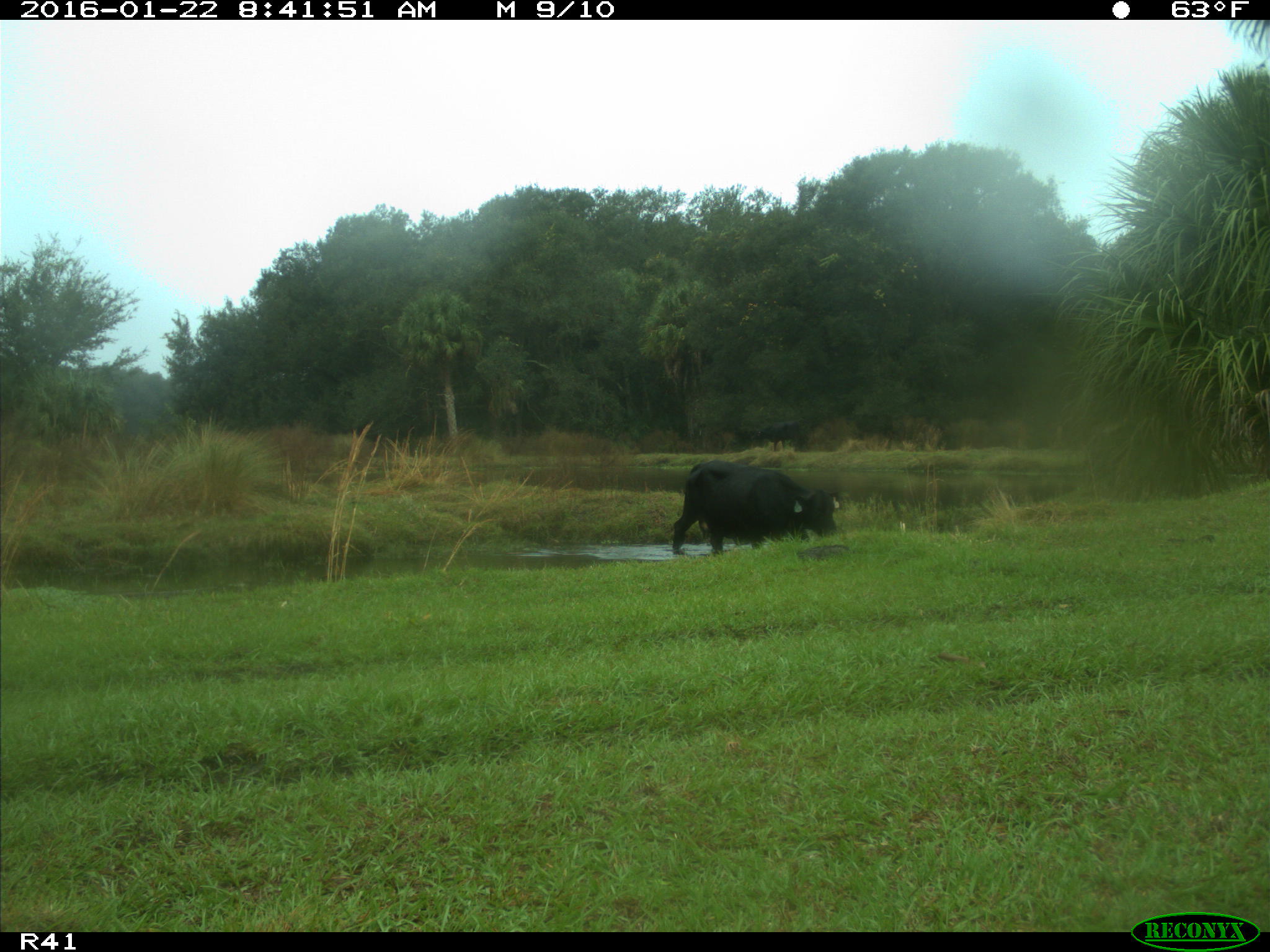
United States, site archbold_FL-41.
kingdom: Animalia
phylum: Chordata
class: Mammalia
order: Artiodactyla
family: Bovidae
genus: Bos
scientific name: Bos taurus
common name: domestic cow